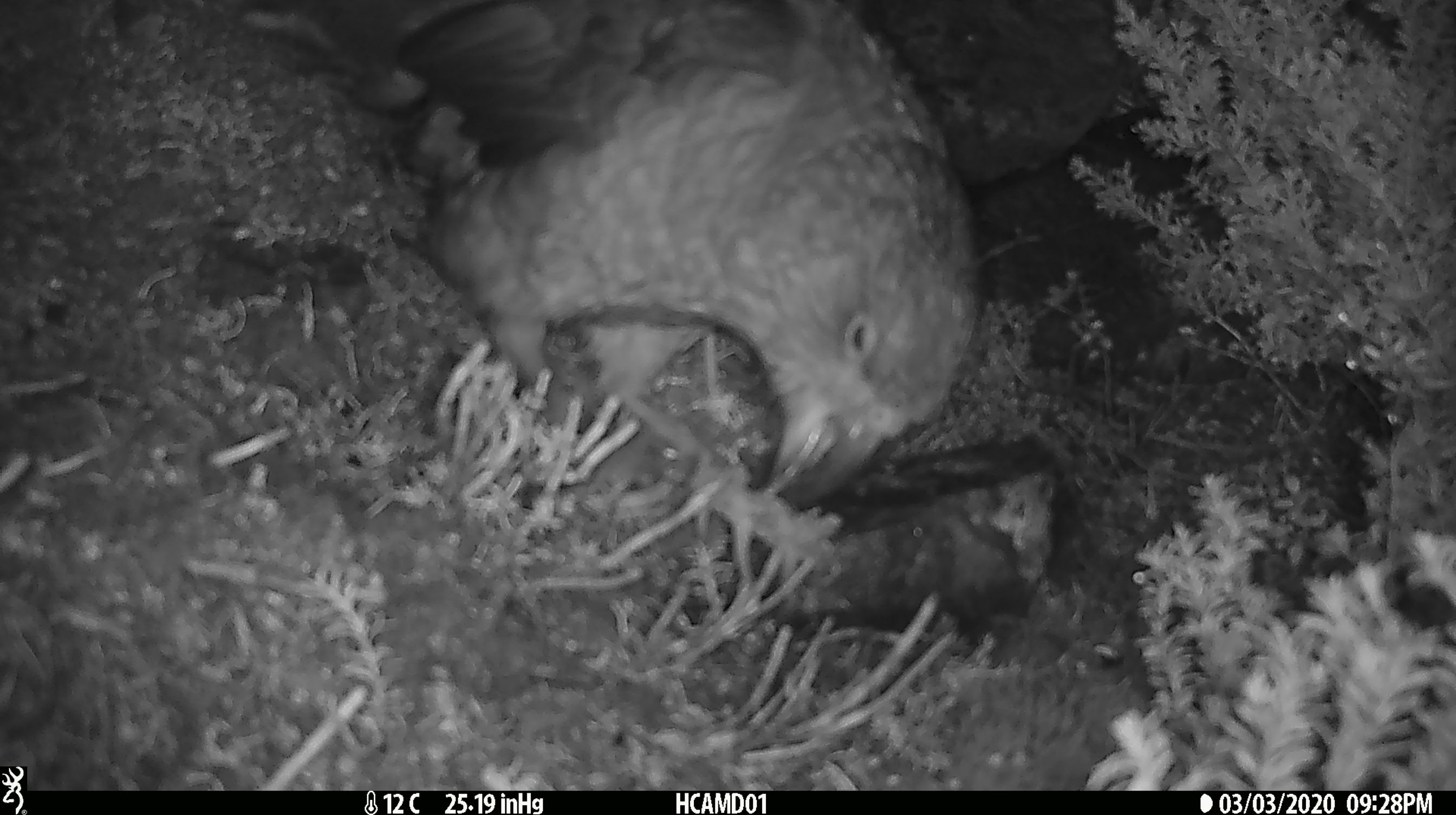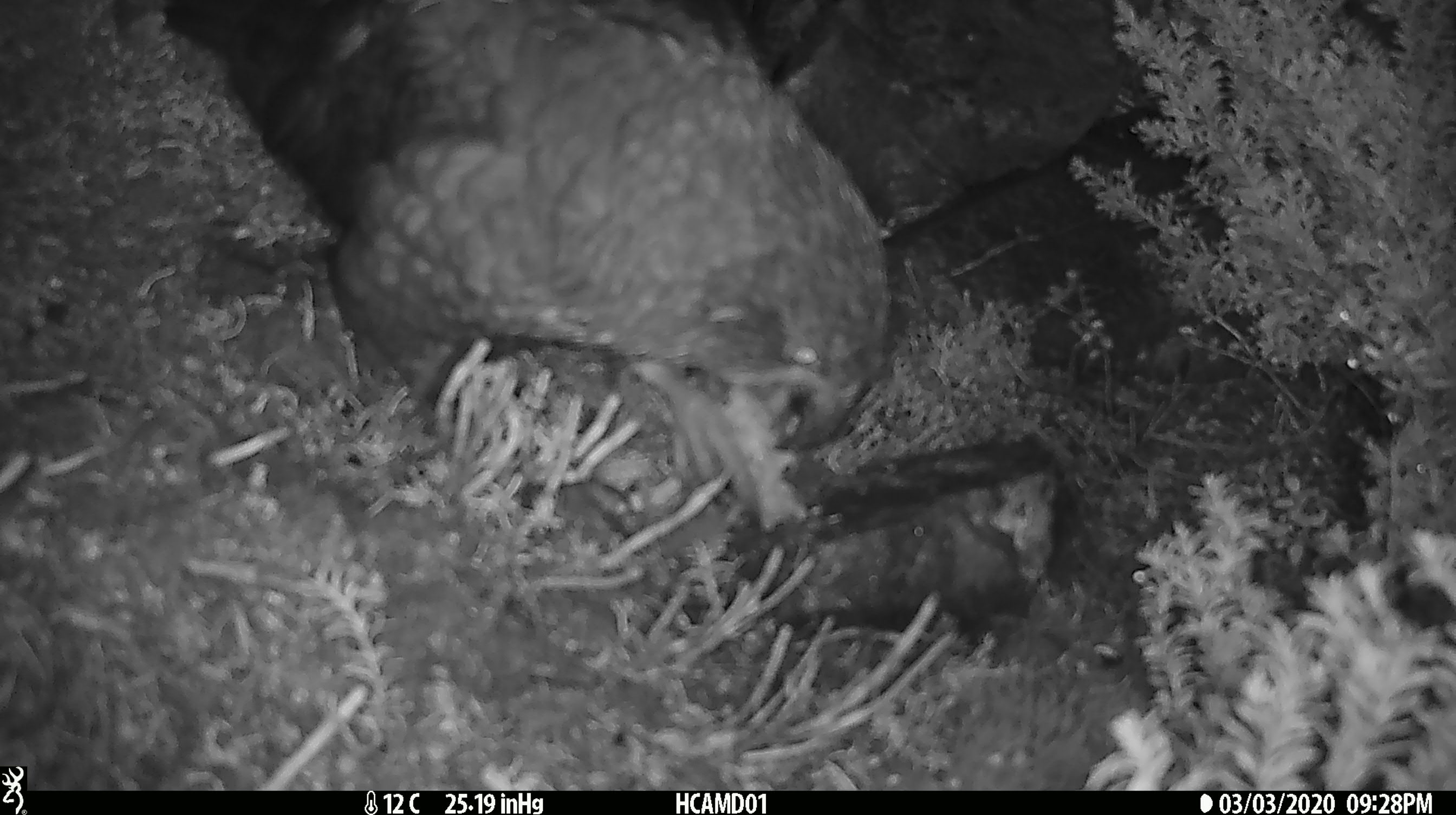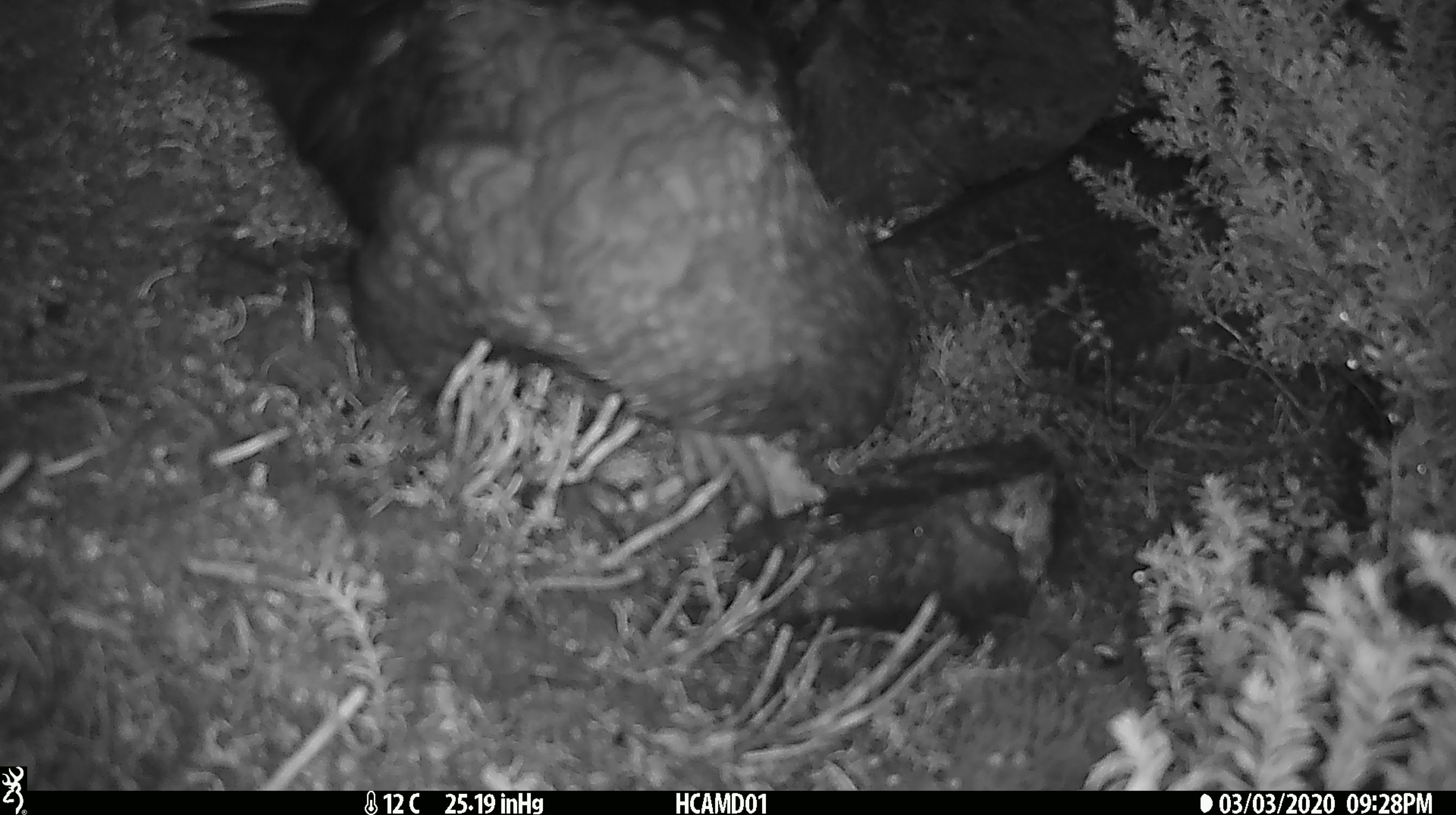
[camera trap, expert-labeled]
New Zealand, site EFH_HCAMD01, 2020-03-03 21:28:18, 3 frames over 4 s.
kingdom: Animalia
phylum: Chordata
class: Aves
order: Psittaciformes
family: Strigopidae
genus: Nestor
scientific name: Nestor notabilis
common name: kea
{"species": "kea (Nestor notabilis)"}